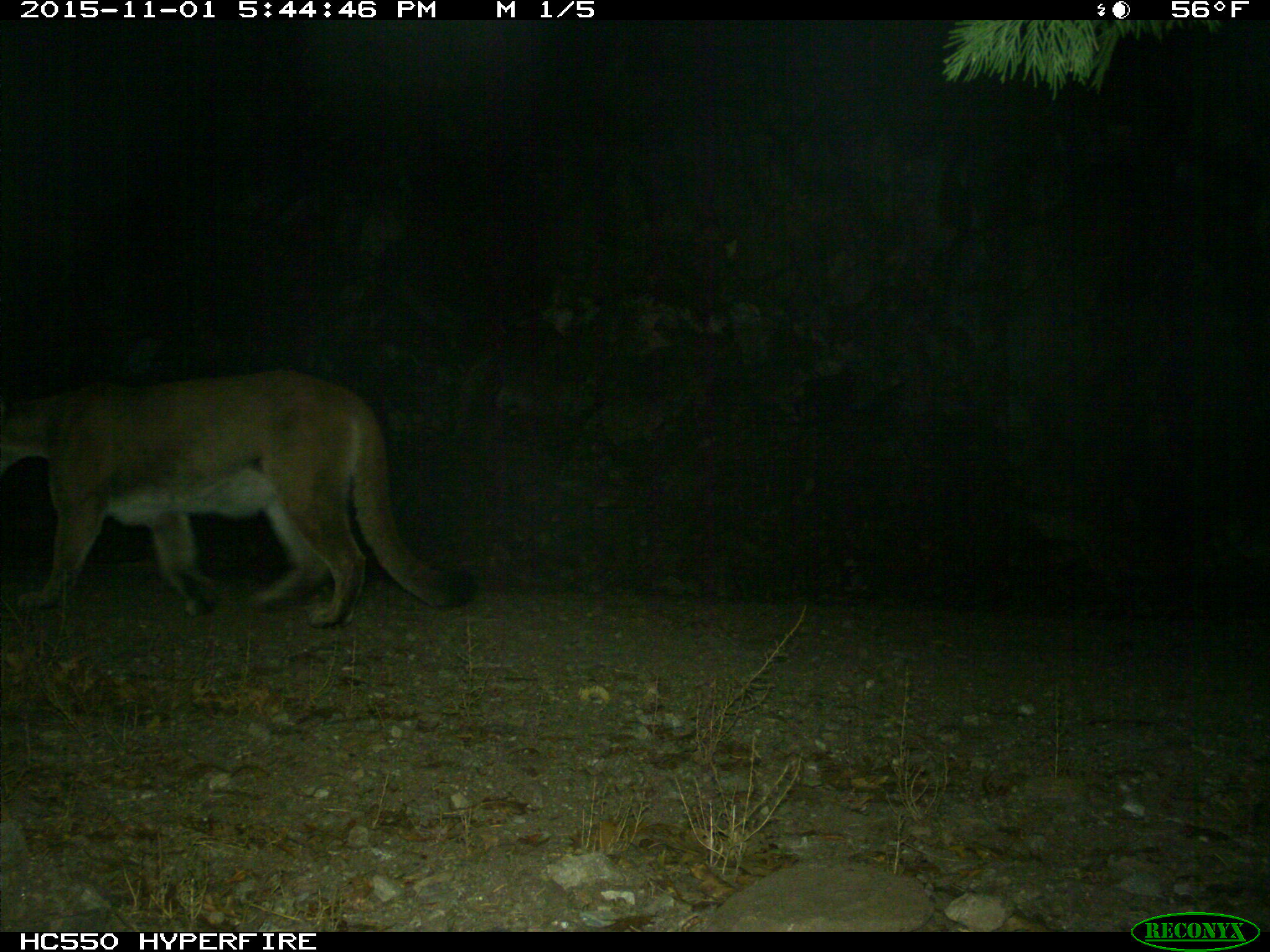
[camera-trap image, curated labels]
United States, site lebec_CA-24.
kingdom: Animalia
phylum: Chordata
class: Mammalia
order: Carnivora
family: Felidae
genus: Puma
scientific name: Puma concolor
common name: mountain lion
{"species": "Puma concolor (mountain lion)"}